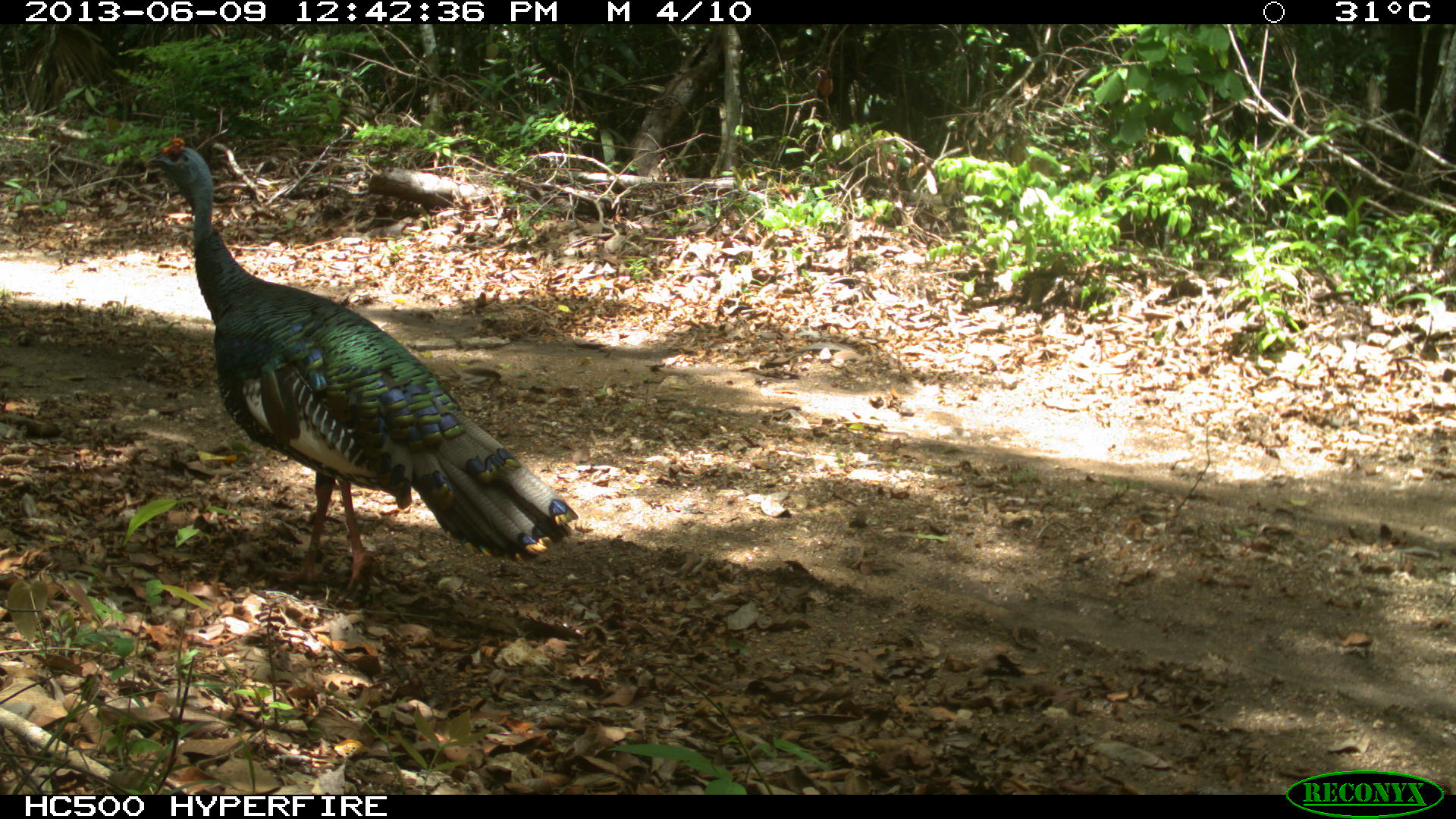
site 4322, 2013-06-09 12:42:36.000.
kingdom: Animalia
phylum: Chordata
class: Aves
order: Galliformes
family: Phasianidae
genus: Meleagris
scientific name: Meleagris ocellata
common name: ocellated turkey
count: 1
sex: male